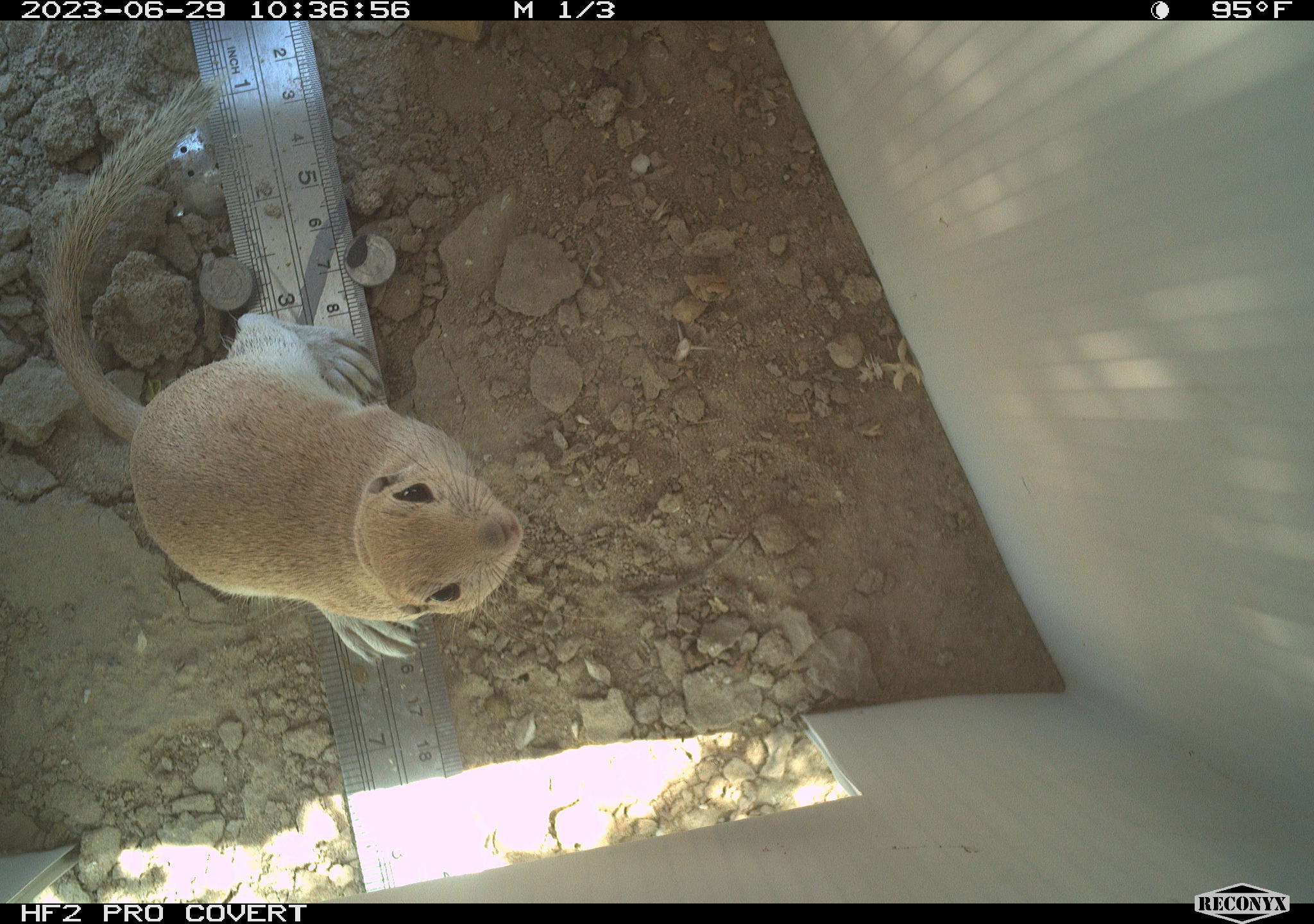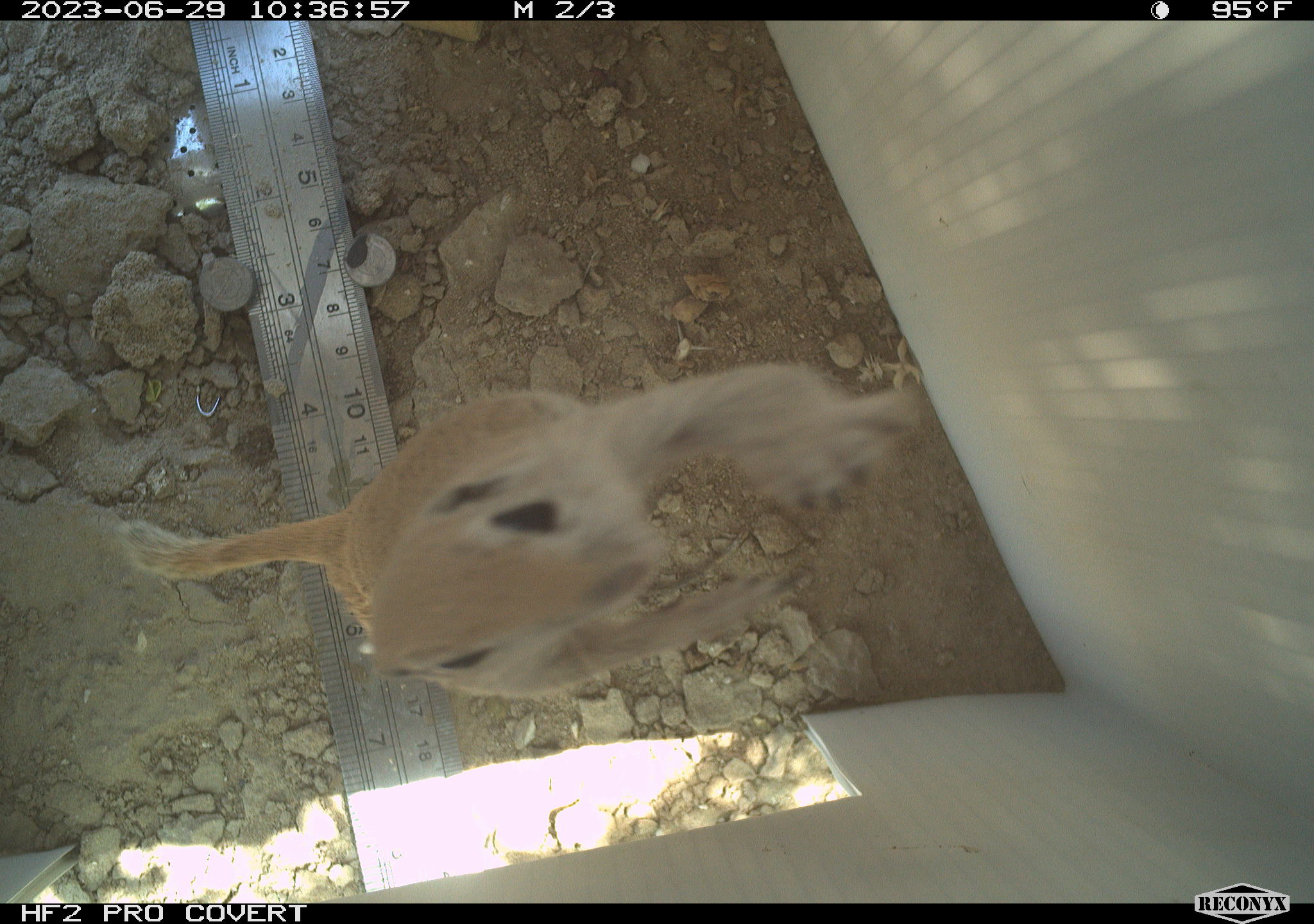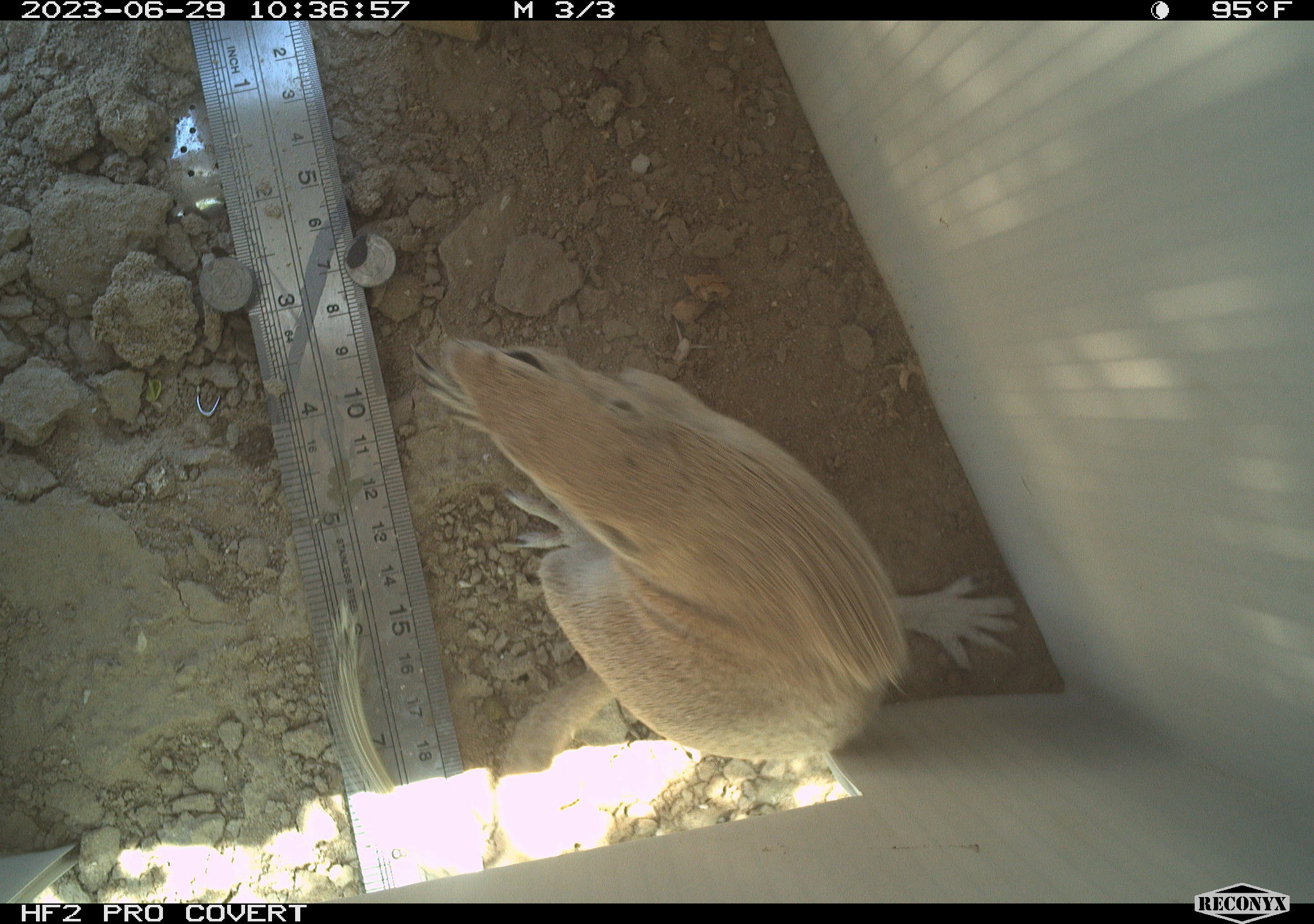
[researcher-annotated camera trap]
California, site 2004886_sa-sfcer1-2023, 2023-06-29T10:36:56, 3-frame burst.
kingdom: Animalia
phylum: Chordata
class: Mammalia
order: Rodentia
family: Sciuridae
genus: Xerospermophilus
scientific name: Xerospermophilus tereticaudus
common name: round-tailed ground squirrel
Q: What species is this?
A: Round-tailed ground squirrel (Xerospermophilus tereticaudus).